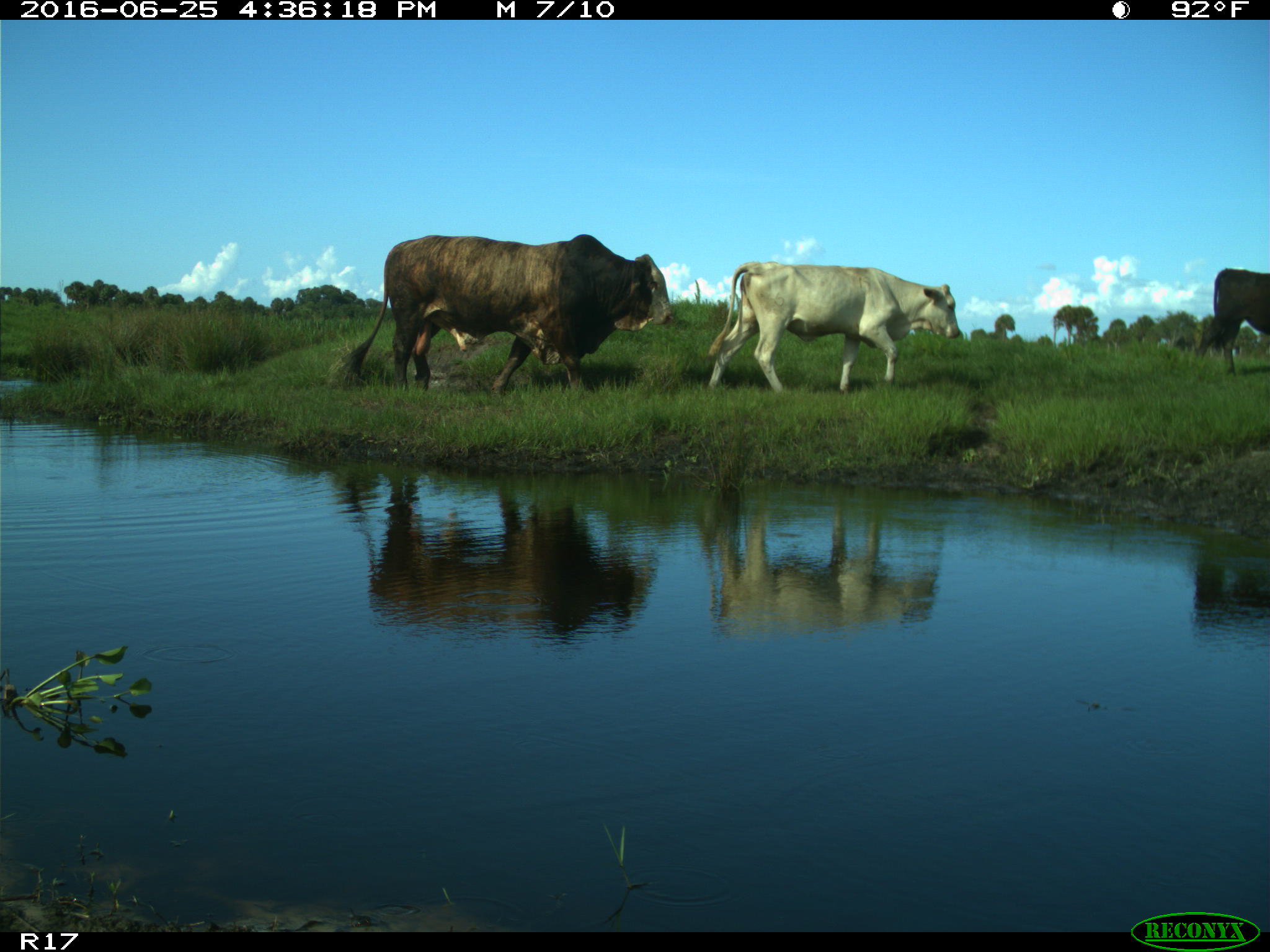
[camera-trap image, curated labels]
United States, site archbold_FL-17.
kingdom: Animalia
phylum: Chordata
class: Mammalia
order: Artiodactyla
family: Bovidae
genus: Bos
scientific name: Bos taurus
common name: domestic cow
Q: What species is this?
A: Bos taurus (domestic cow).